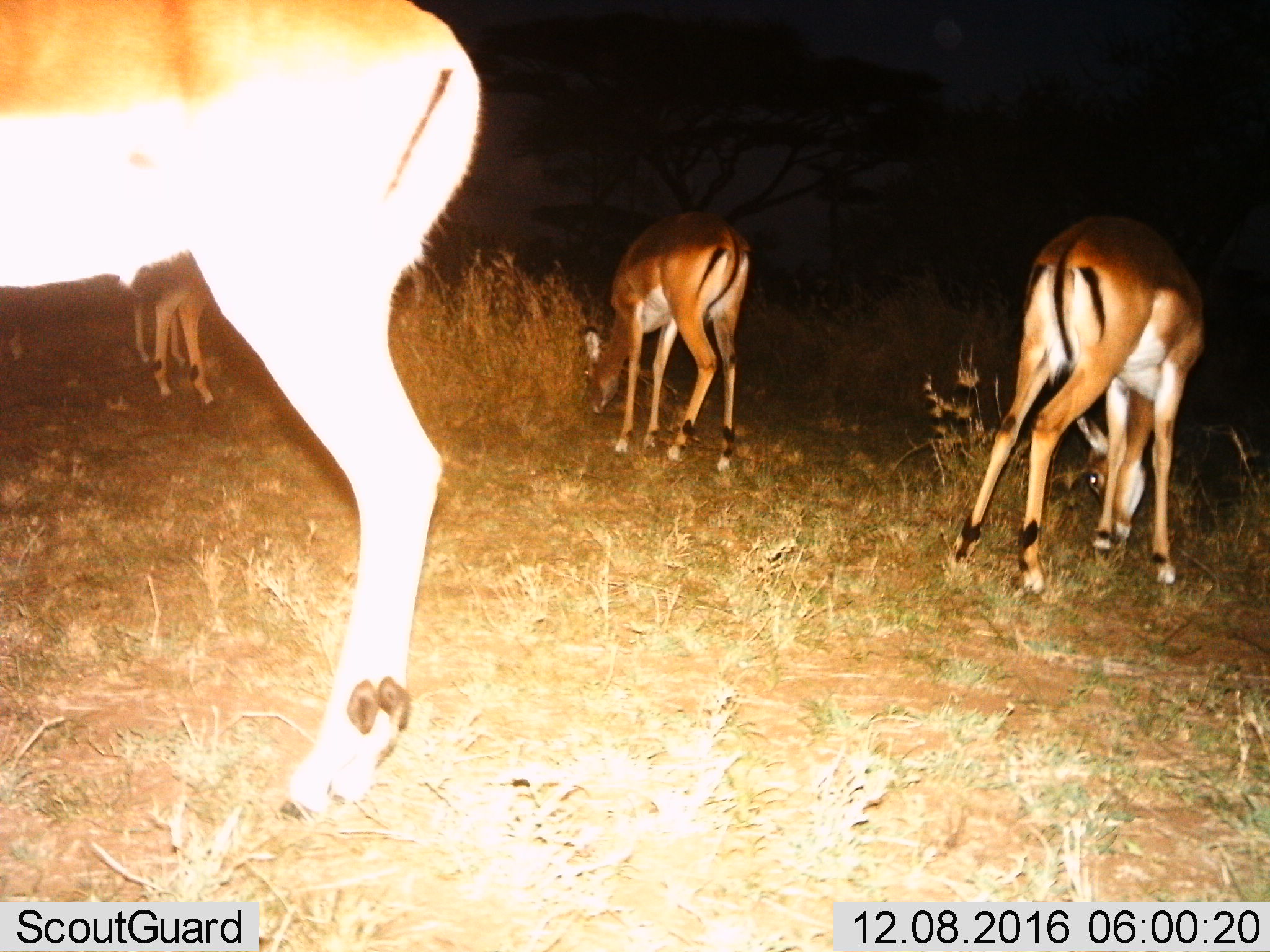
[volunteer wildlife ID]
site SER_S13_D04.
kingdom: Animalia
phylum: Chordata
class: Mammalia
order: Artiodactyla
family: Bovidae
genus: Aepyceros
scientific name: Aepyceros melampus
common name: impala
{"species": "impala (Aepyceros melampus)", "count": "4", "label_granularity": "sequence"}